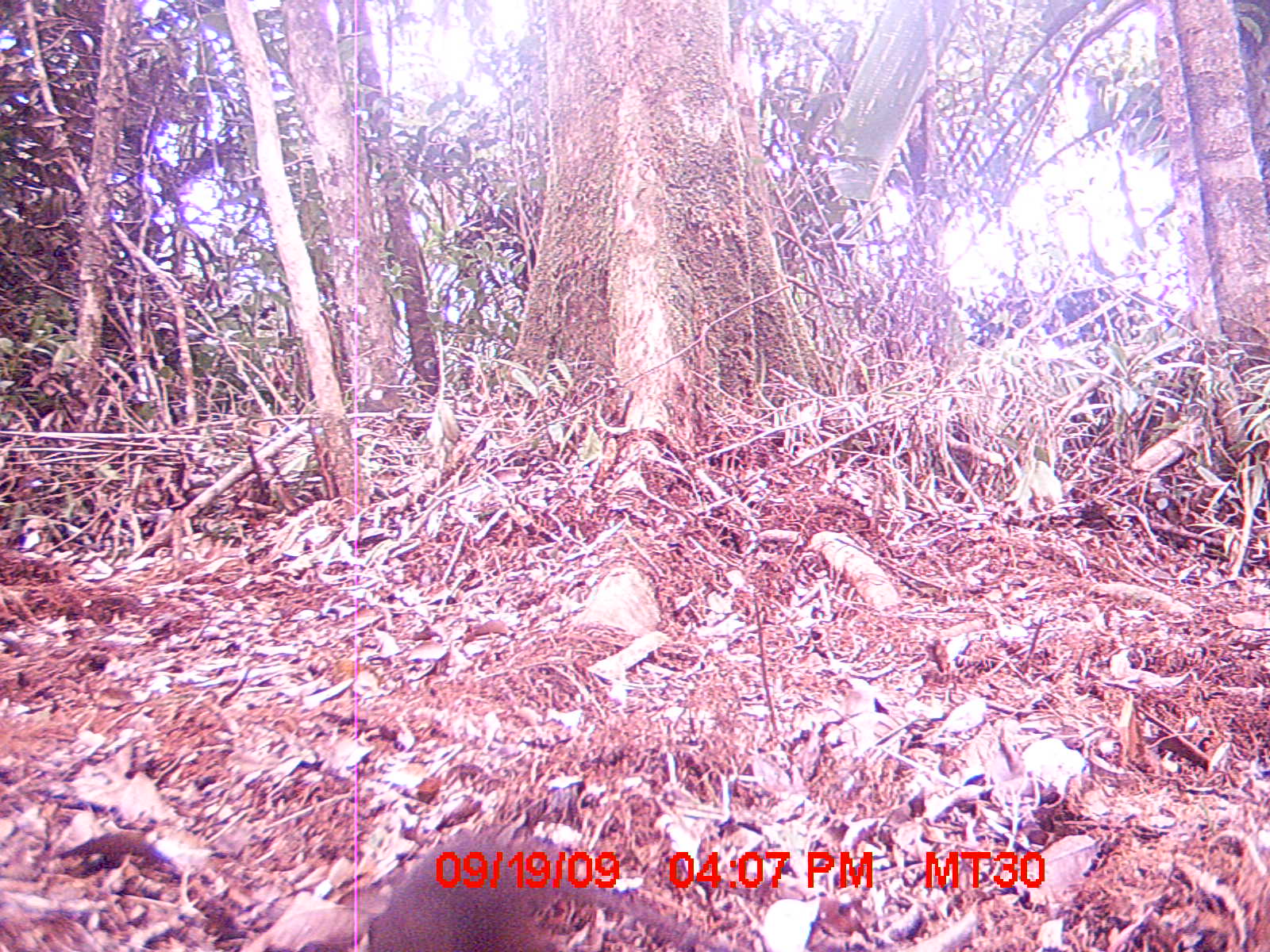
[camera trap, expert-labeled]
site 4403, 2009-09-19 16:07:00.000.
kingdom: Animalia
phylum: Chordata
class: Mammalia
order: Rodentia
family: Muridae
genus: Rattus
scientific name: Rattus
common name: rodent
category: unknown rat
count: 1